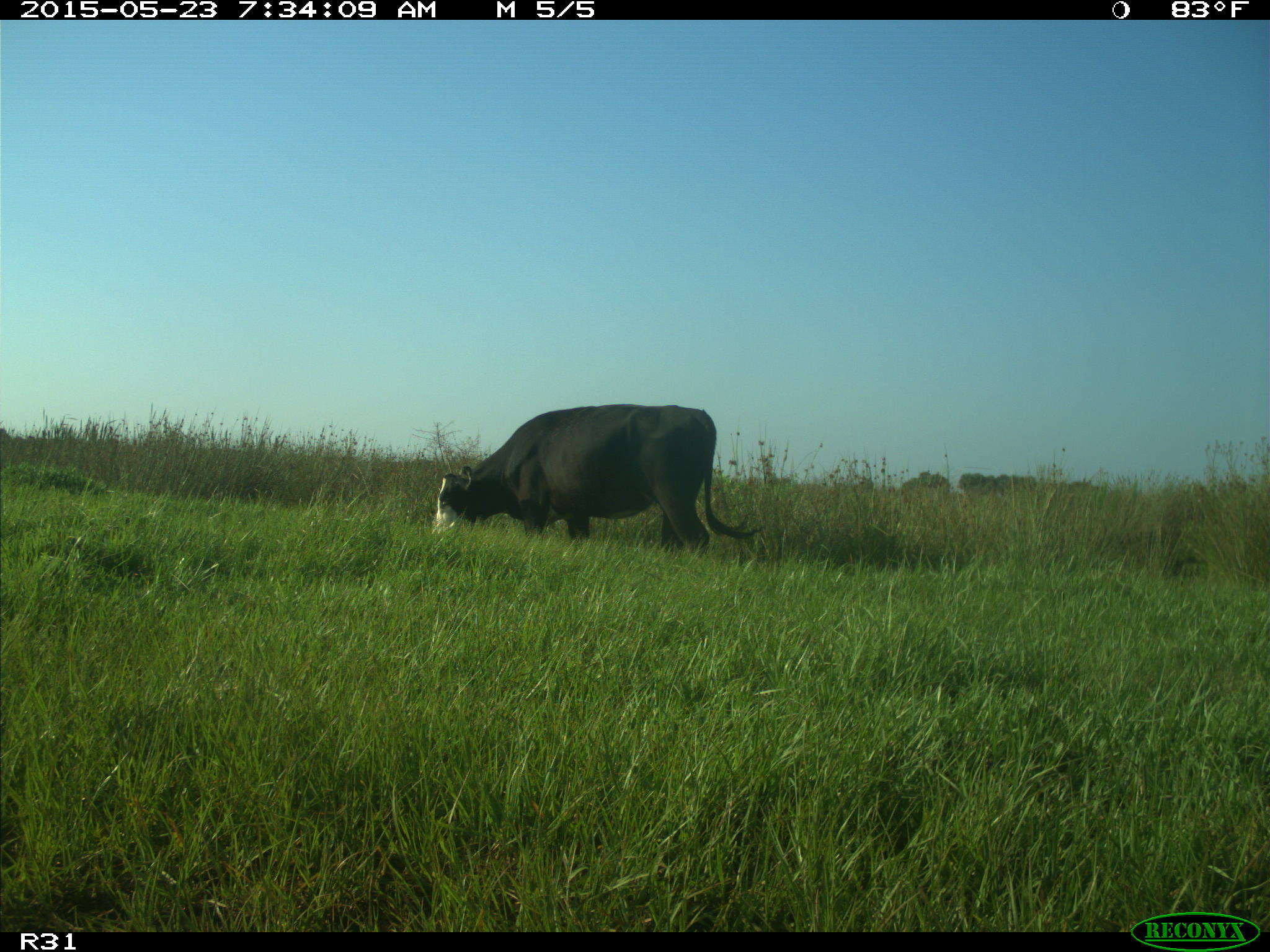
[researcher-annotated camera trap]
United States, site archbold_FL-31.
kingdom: Animalia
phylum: Chordata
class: Mammalia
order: Artiodactyla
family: Bovidae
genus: Bos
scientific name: Bos taurus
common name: domestic cow